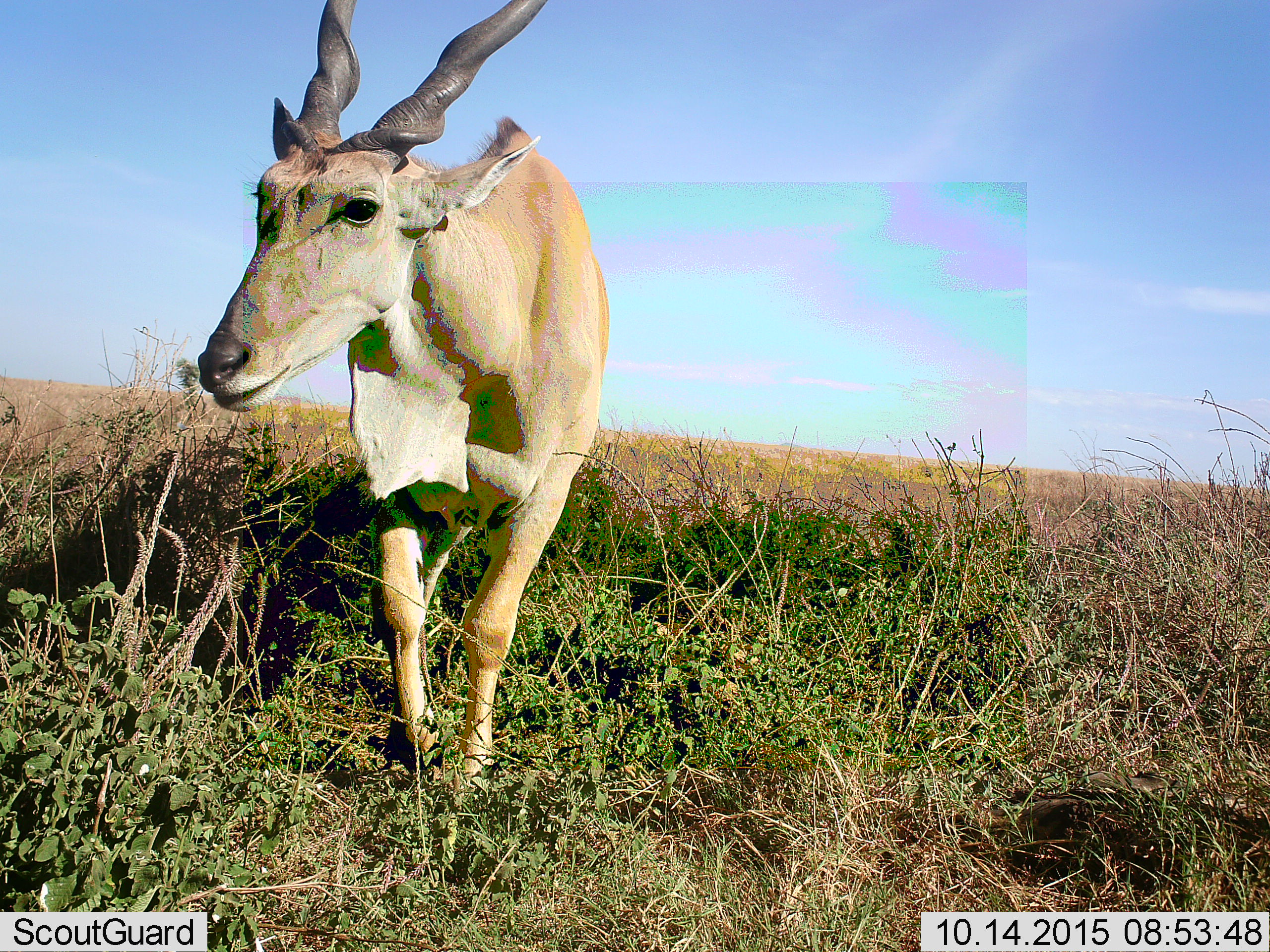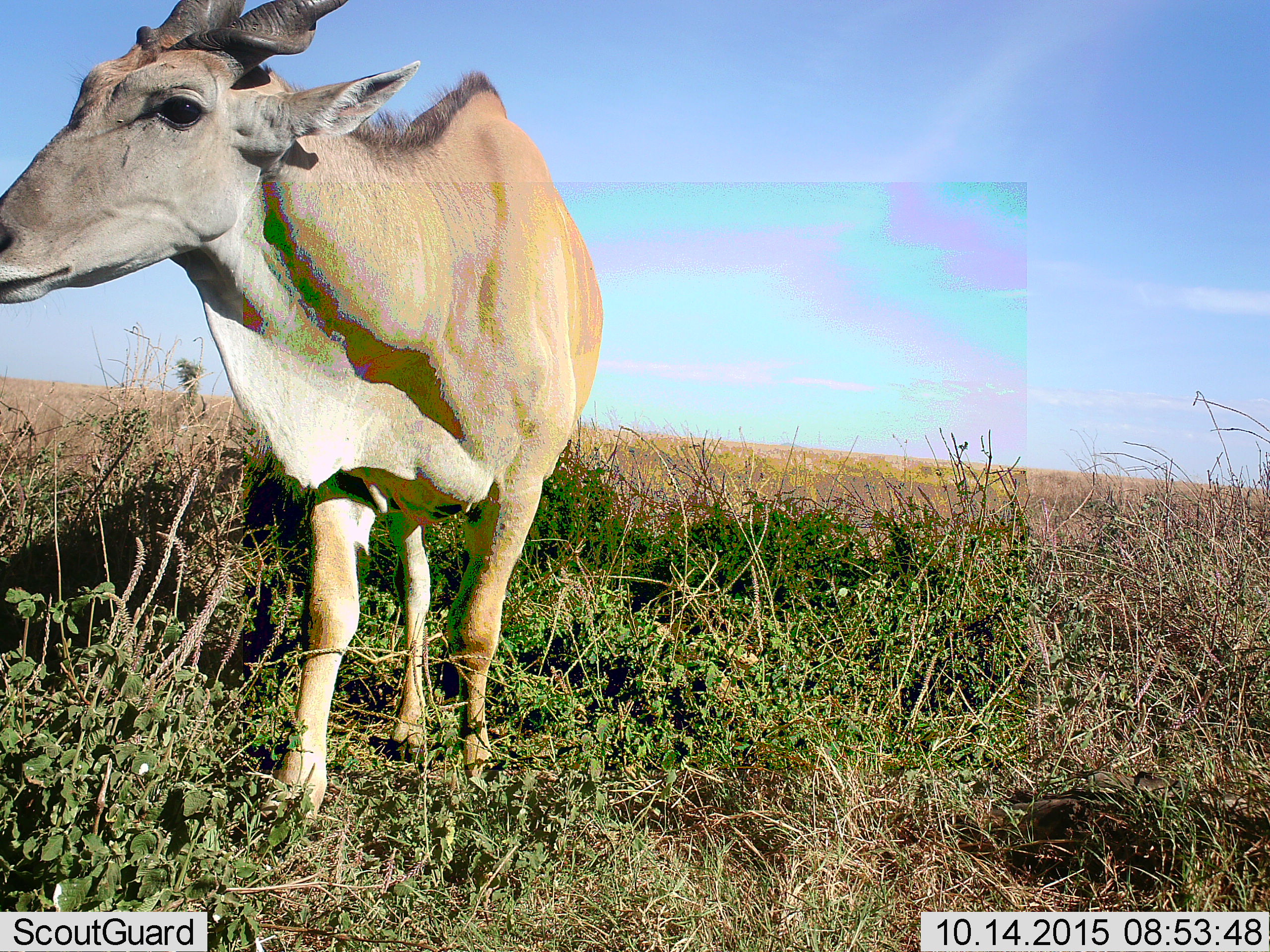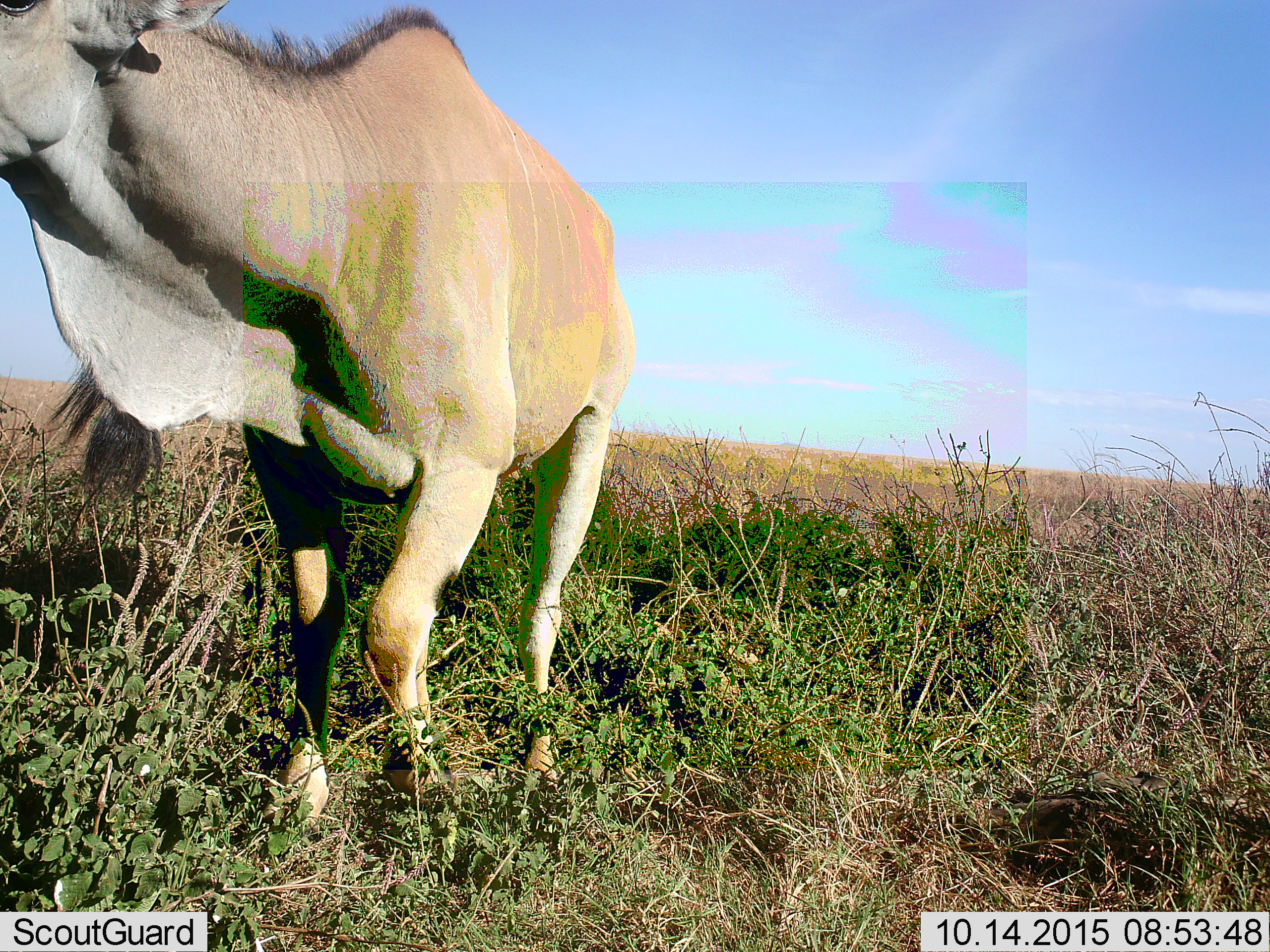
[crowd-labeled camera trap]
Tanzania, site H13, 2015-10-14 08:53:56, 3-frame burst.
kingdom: Animalia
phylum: Chordata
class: Mammalia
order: Artiodactyla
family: Bovidae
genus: Tragelaphus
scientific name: Tragelaphus oryx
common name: eland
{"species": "eland (Tragelaphus oryx)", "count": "1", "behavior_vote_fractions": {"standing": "33%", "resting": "0%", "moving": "67%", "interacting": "17%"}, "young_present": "0%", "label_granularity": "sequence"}